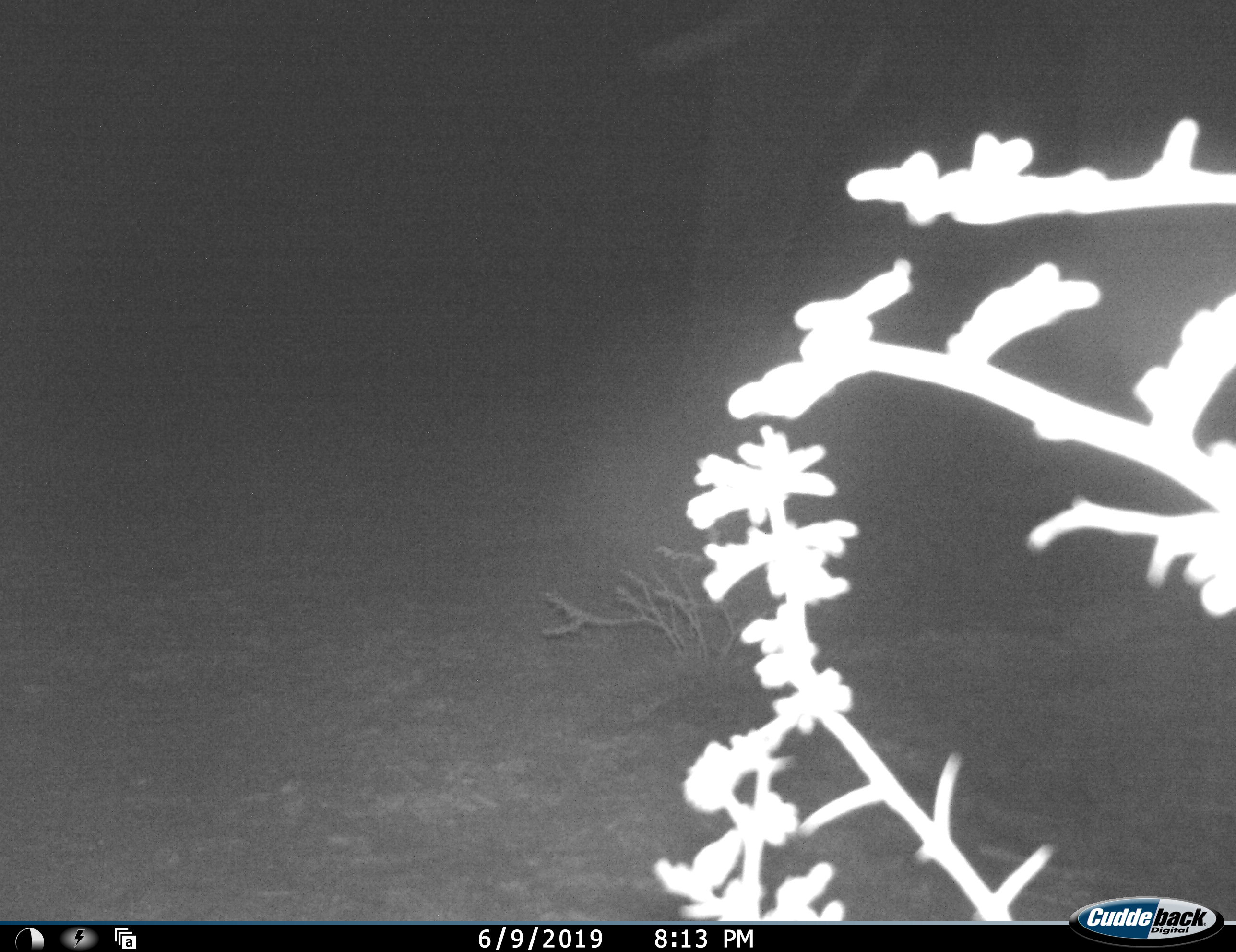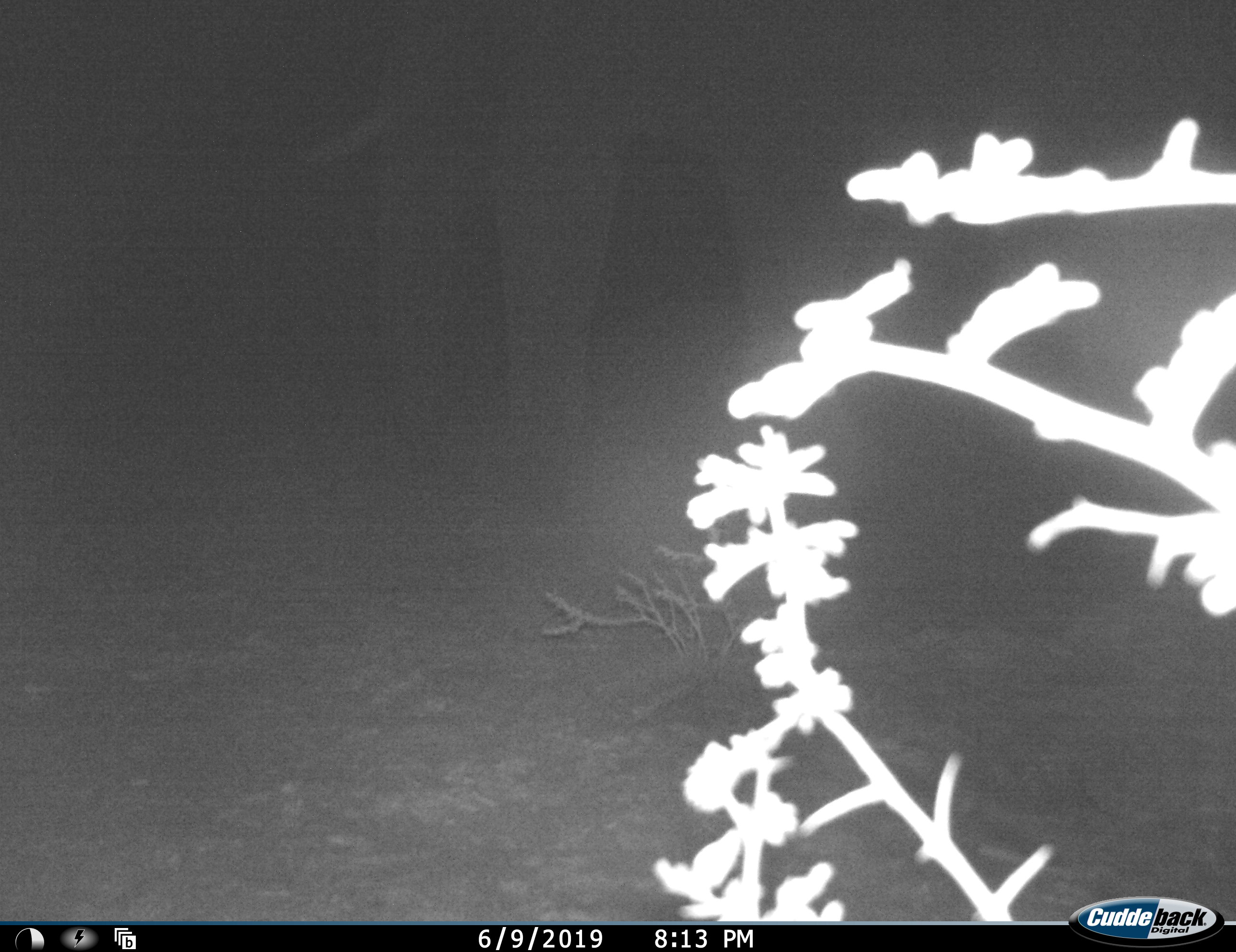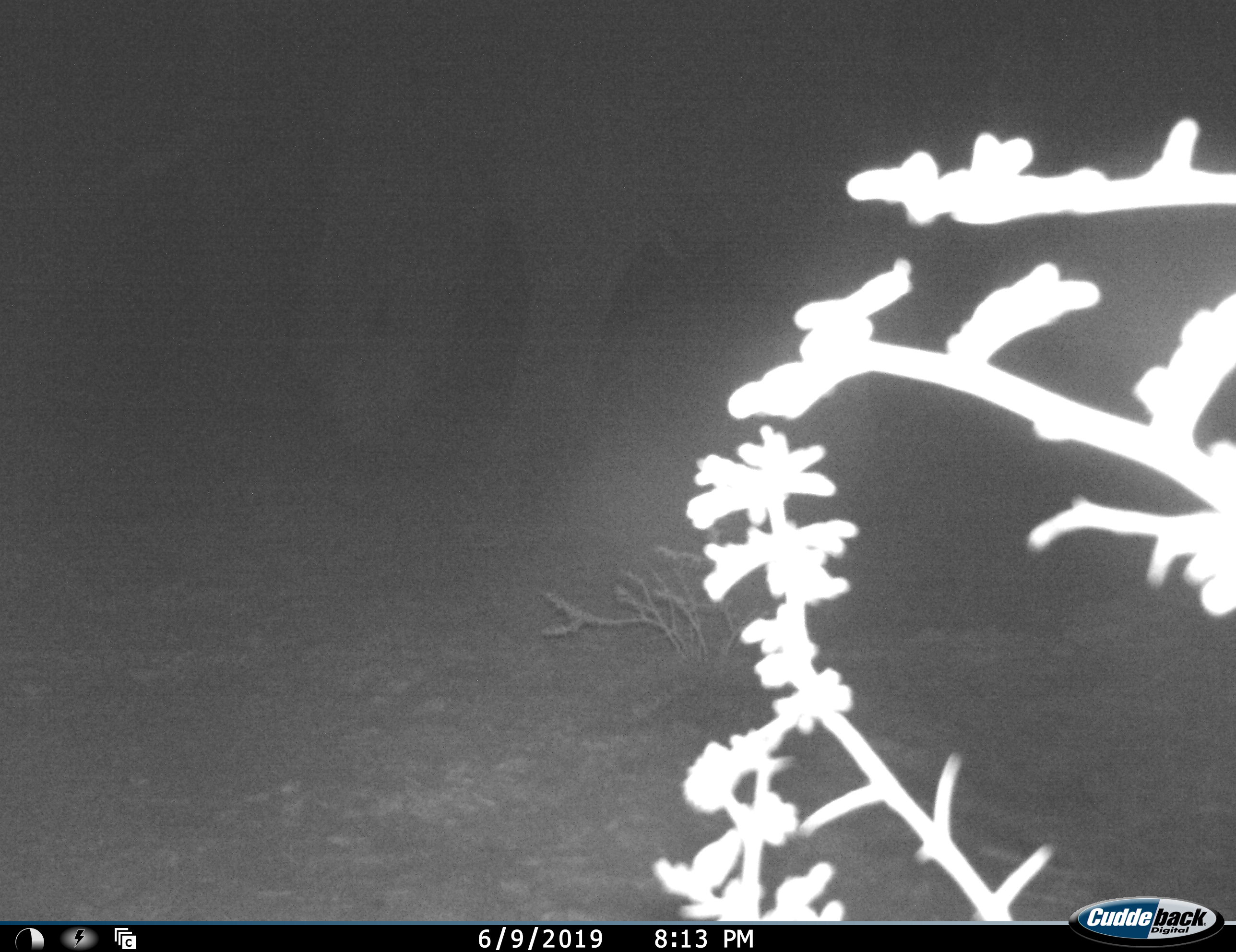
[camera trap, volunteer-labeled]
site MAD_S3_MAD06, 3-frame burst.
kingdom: Animalia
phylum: Chordata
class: Mammalia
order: Proboscidea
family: Elephantidae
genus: Loxodonta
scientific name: Loxodonta africana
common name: african bush elephant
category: elephant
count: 1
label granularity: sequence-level